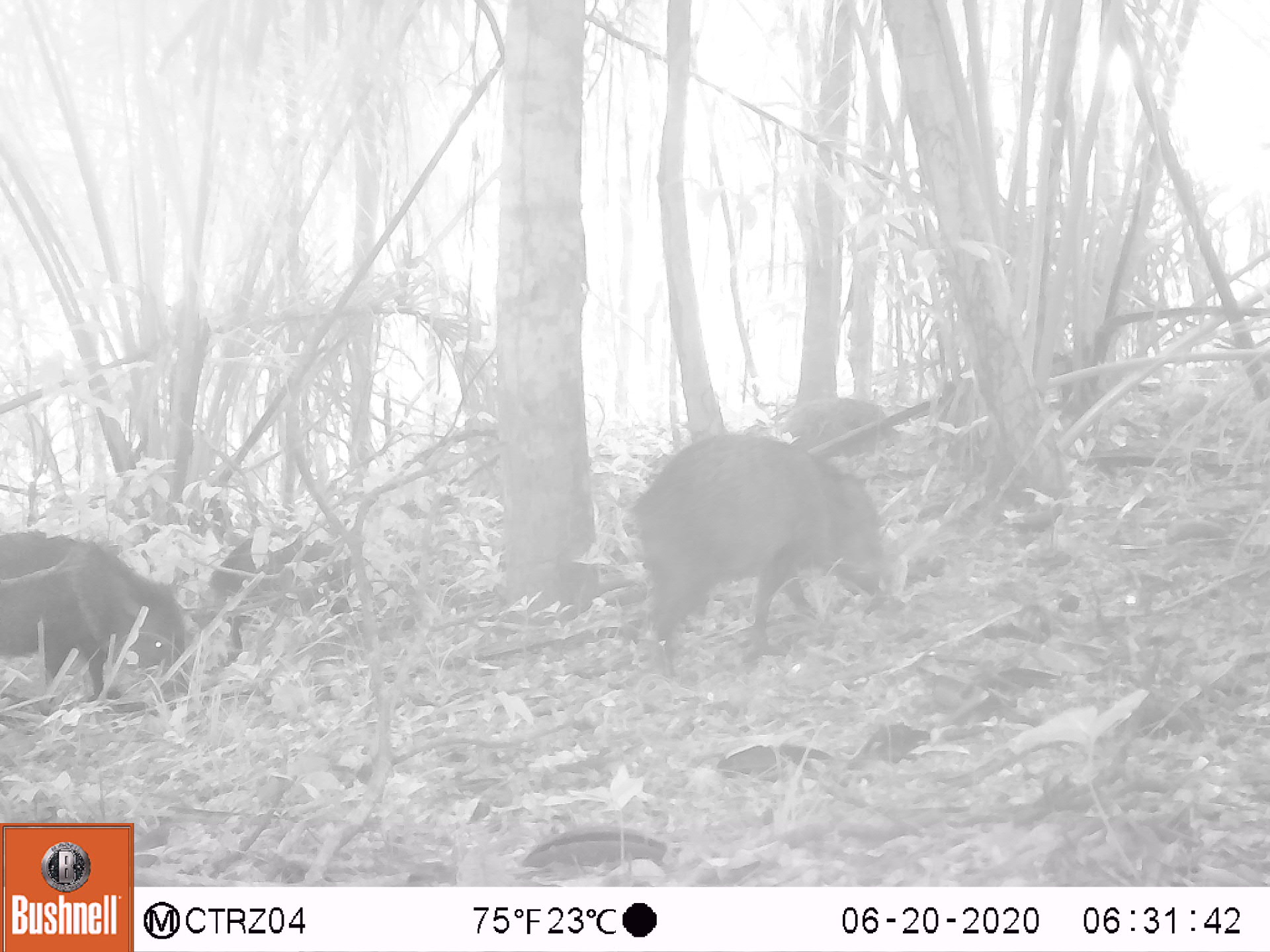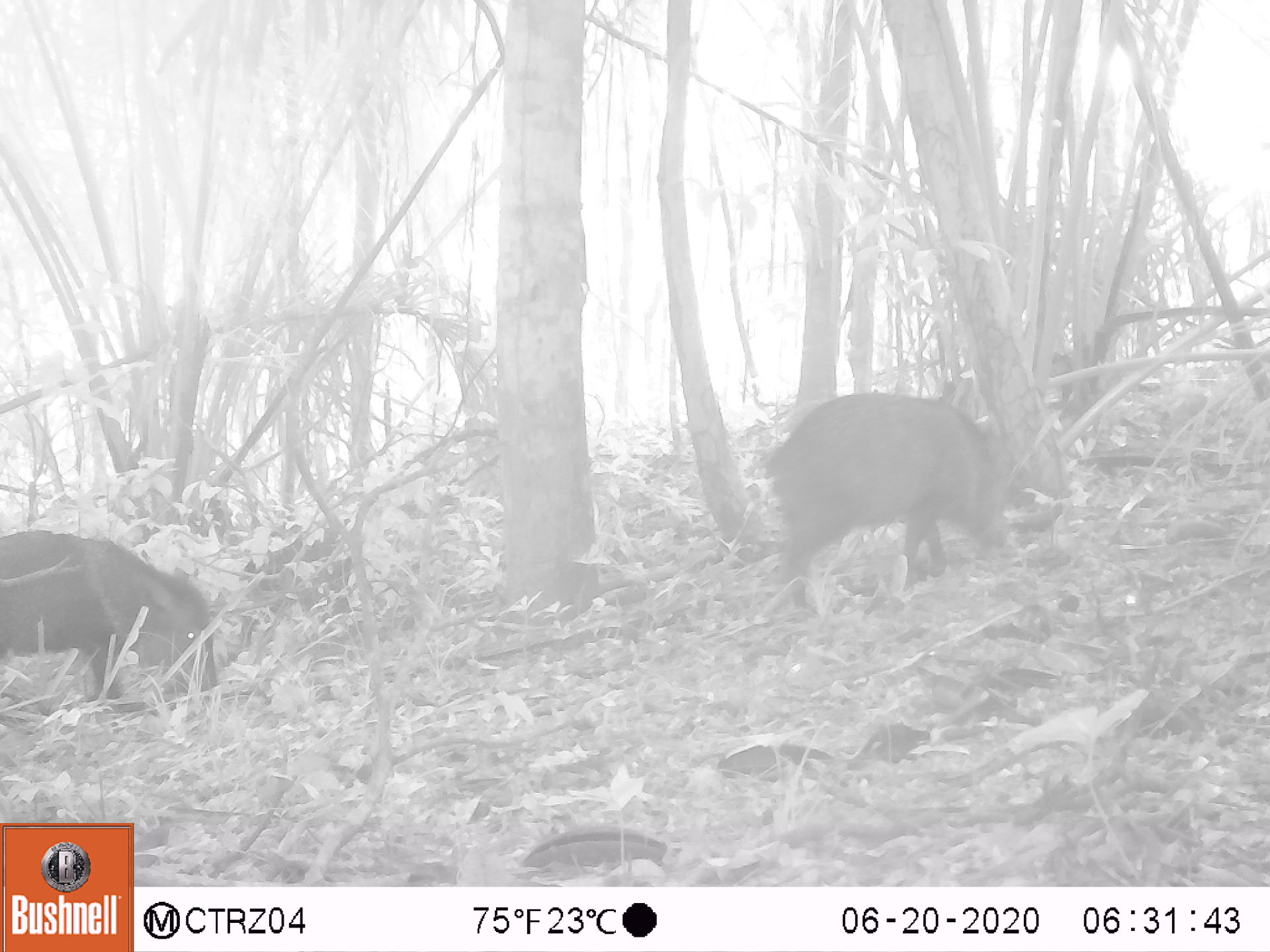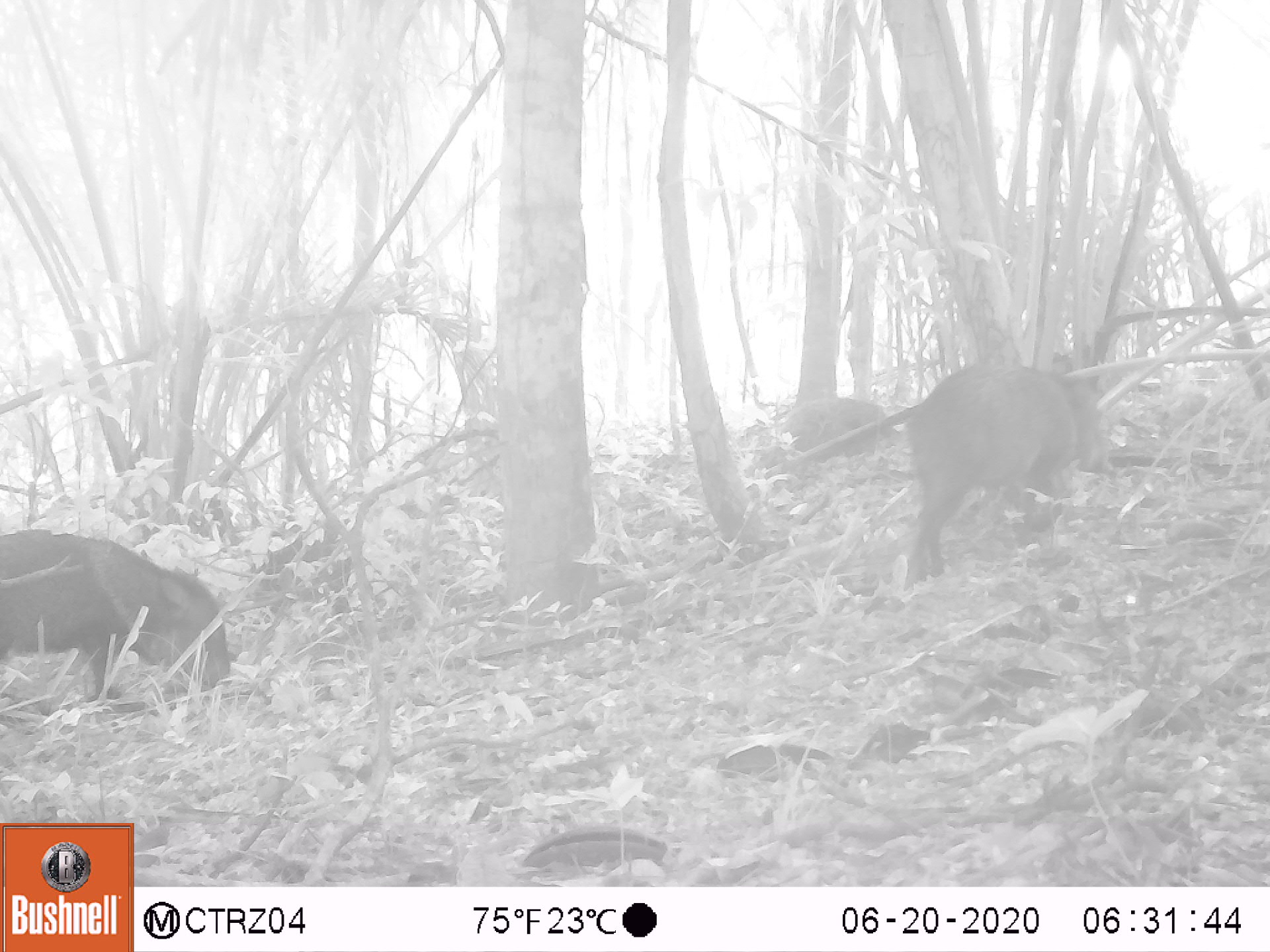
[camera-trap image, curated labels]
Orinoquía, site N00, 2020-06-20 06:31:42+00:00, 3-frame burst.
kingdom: Animalia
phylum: Chordata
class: Mammalia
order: Artiodactyla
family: Tayassuidae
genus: Pecari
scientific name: Pecari tajacu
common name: collared peccary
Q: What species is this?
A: Collared peccary (Pecari tajacu).